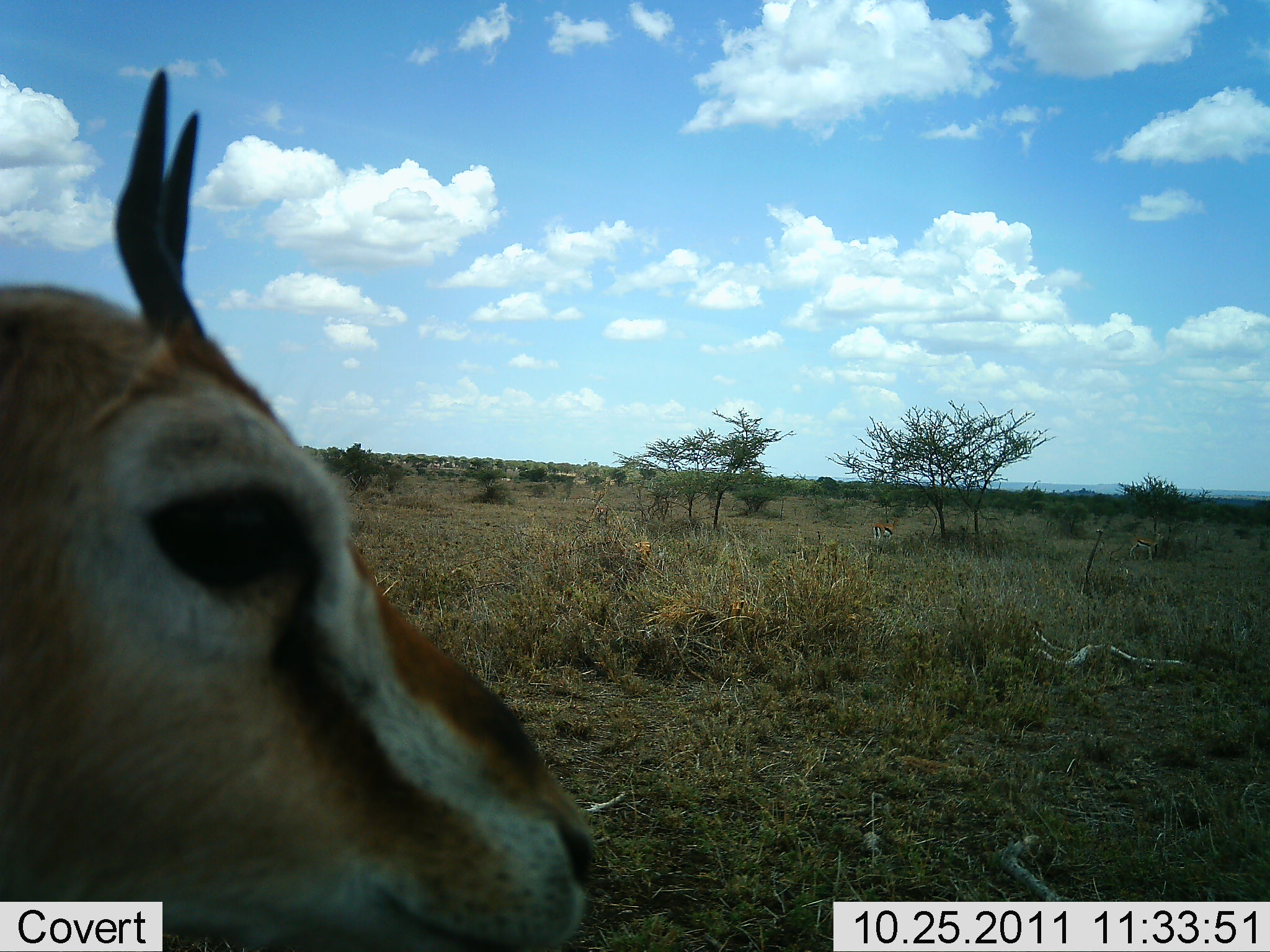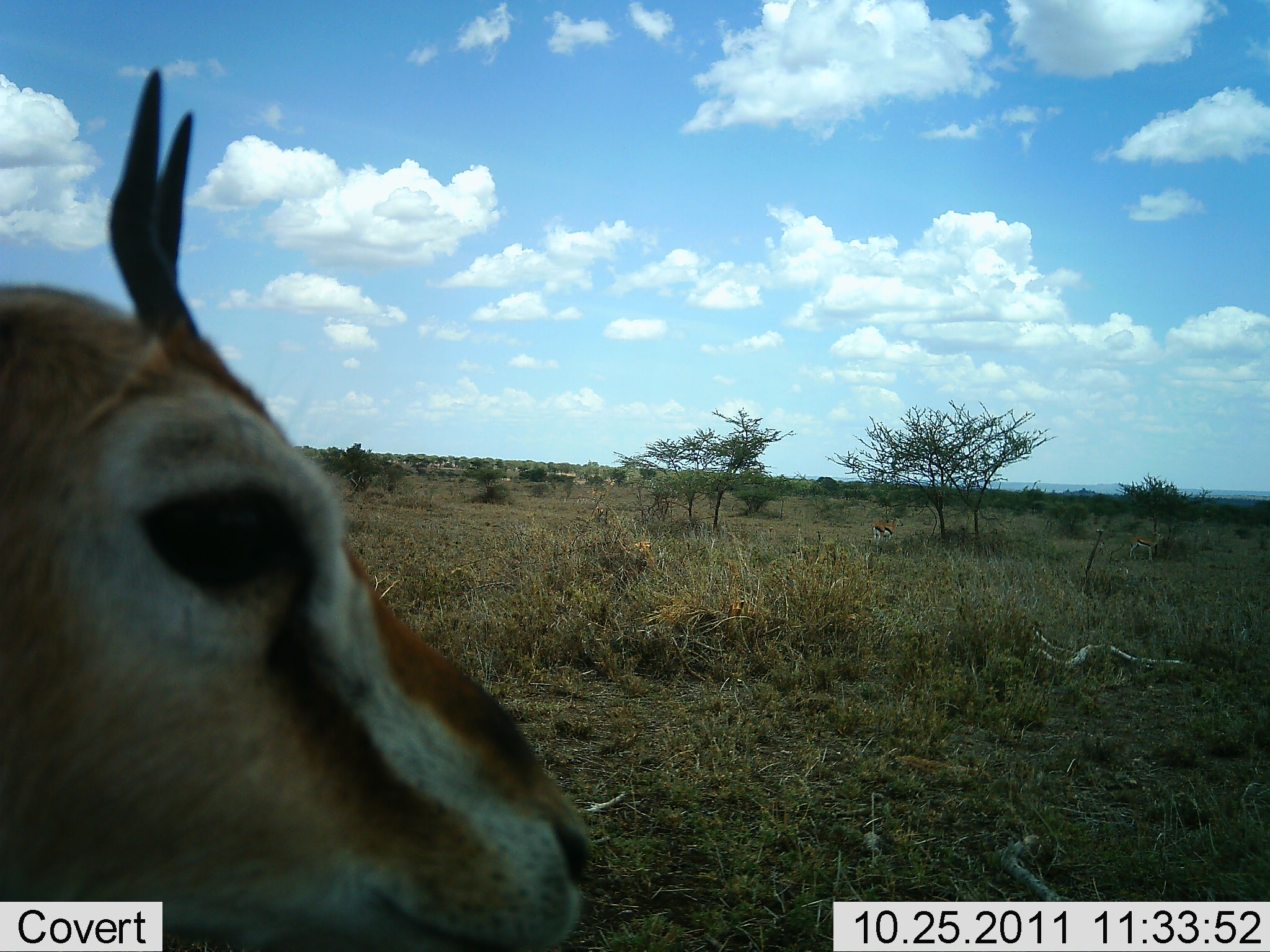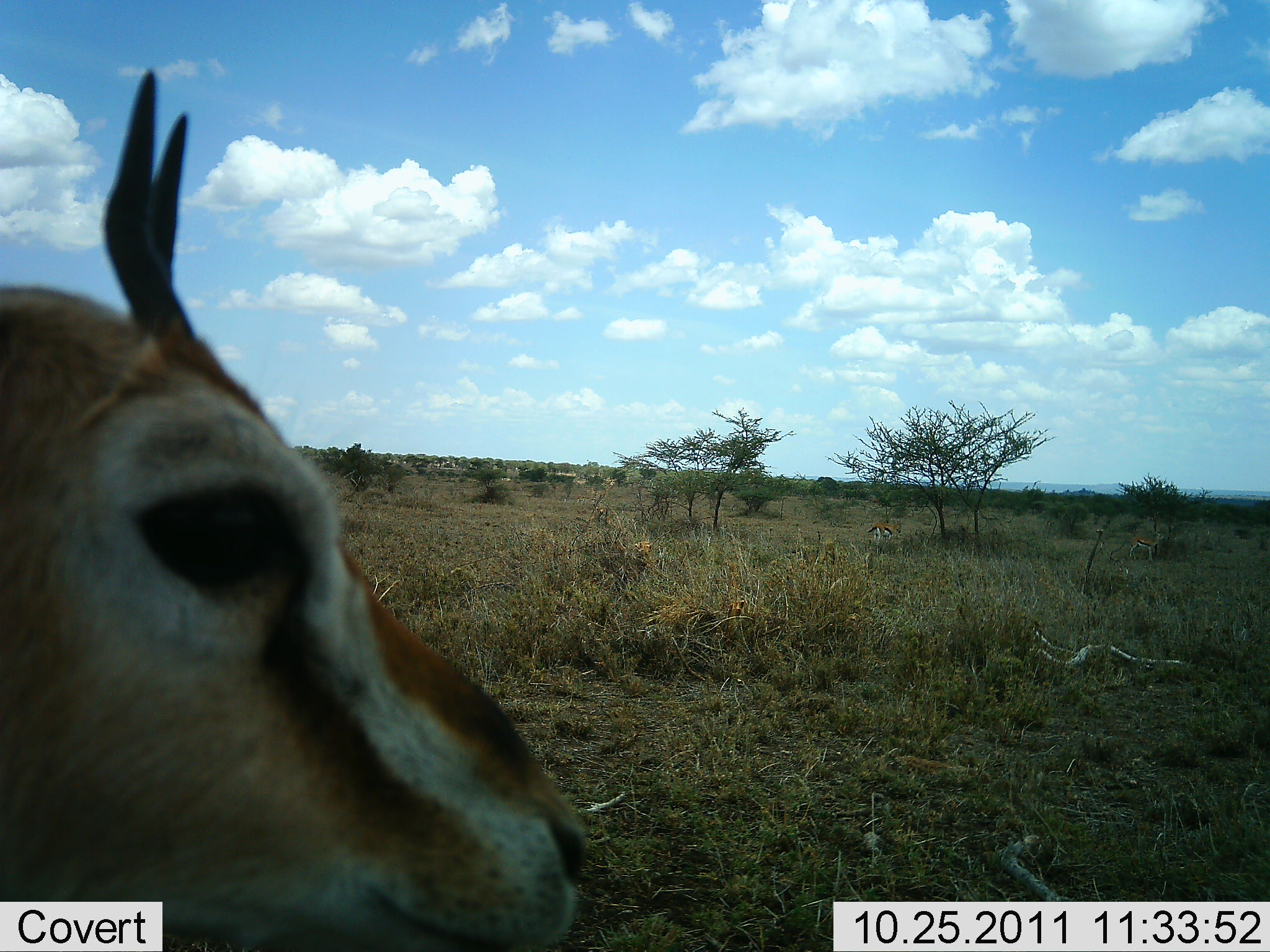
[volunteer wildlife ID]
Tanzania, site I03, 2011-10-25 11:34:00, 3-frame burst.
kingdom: Animalia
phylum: Chordata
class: Mammalia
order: Artiodactyla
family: Bovidae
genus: Eudorcas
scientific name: Eudorcas thomsonii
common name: thomson's gazelle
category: gazellethomsons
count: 1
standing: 82%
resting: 9%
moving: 18%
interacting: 9%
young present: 0%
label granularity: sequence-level